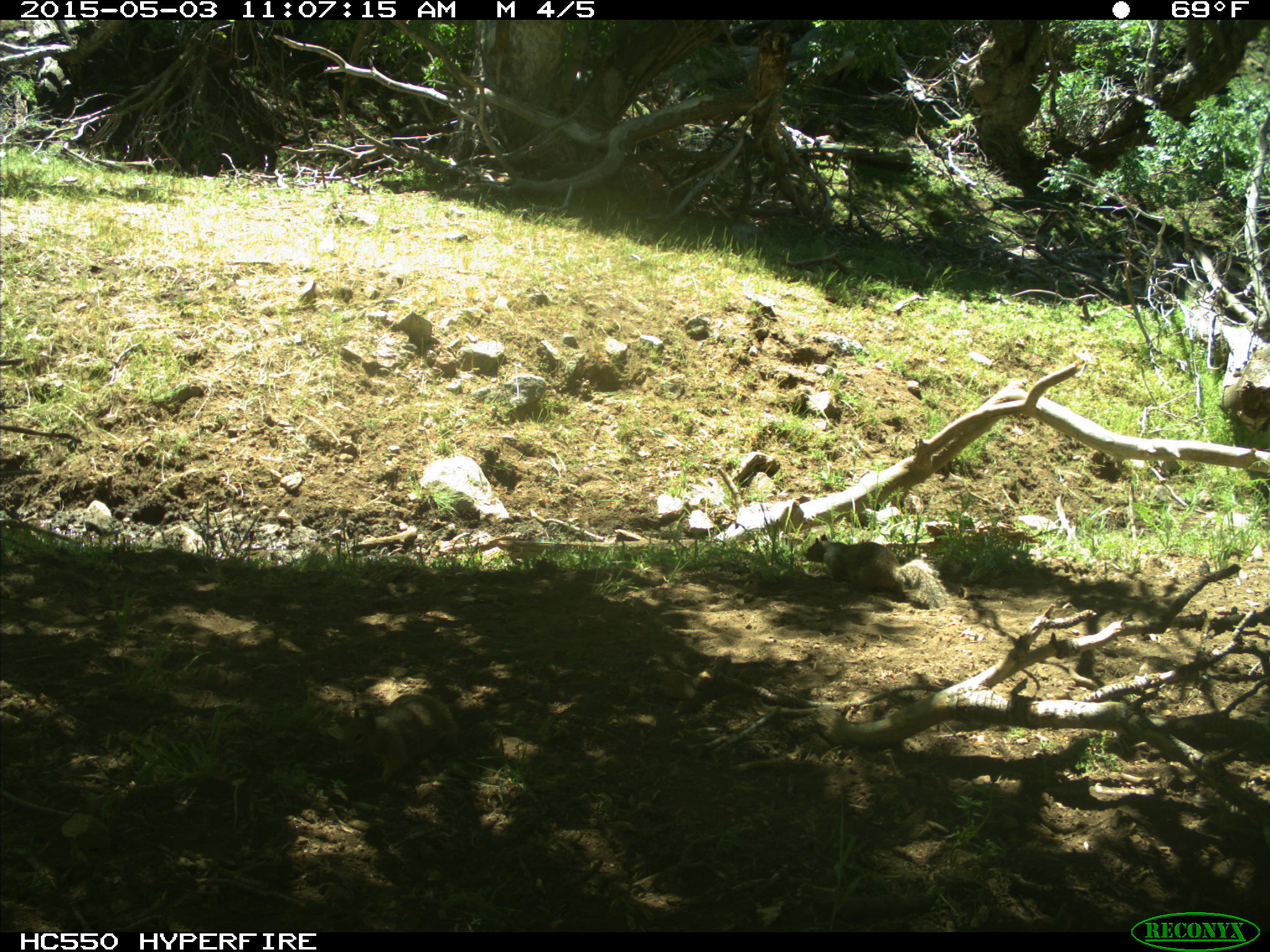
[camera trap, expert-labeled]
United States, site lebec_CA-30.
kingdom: Animalia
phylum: Chordata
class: Mammalia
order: Rodentia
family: Sciuridae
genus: Otospermophilus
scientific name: Otospermophilus beecheyi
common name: california ground squirrel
Otospermophilus beecheyi (california ground squirrel).